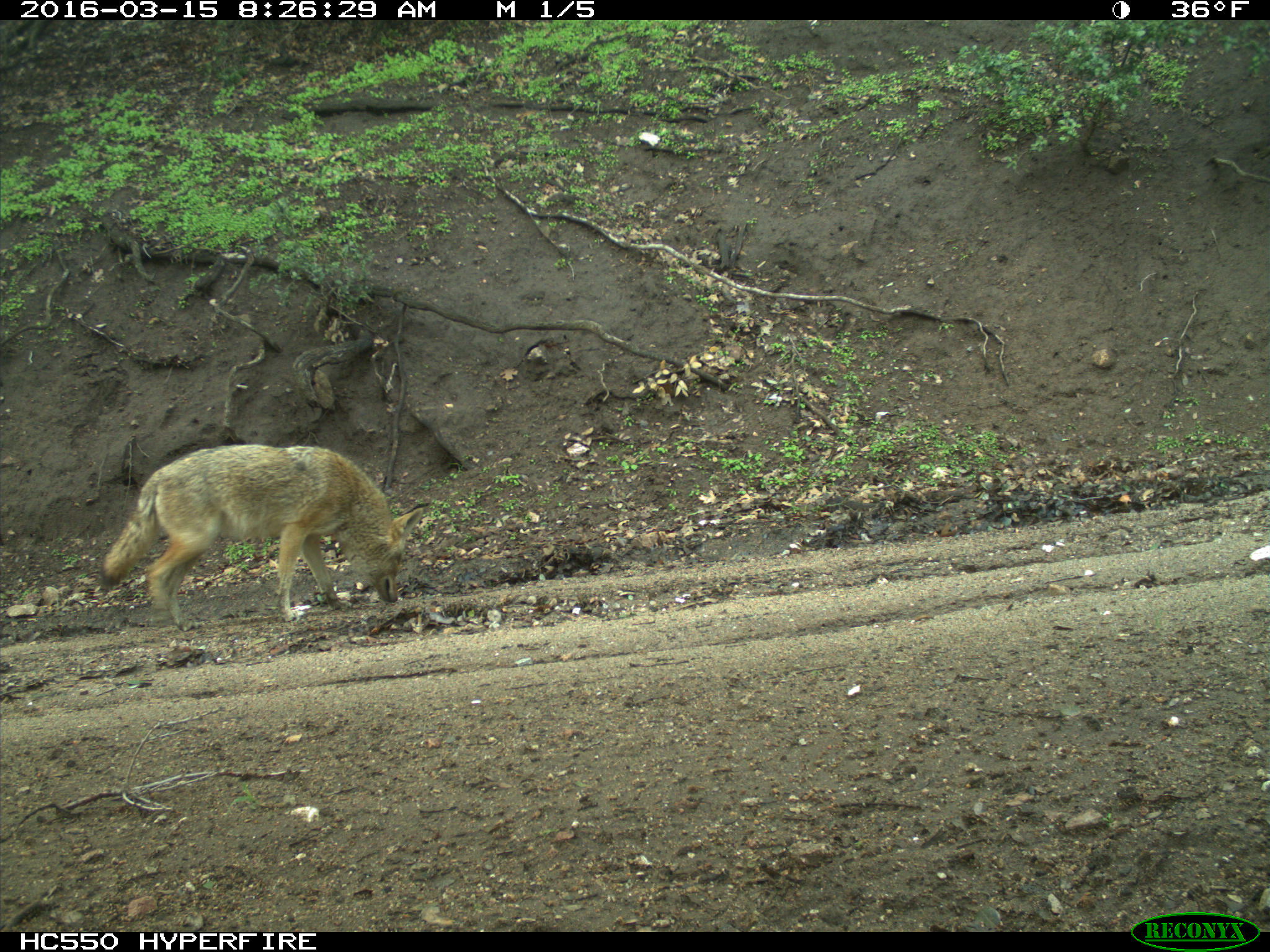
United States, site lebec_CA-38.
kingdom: Animalia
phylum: Chordata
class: Mammalia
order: Carnivora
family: Canidae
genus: Canis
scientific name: Canis latrans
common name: coyote